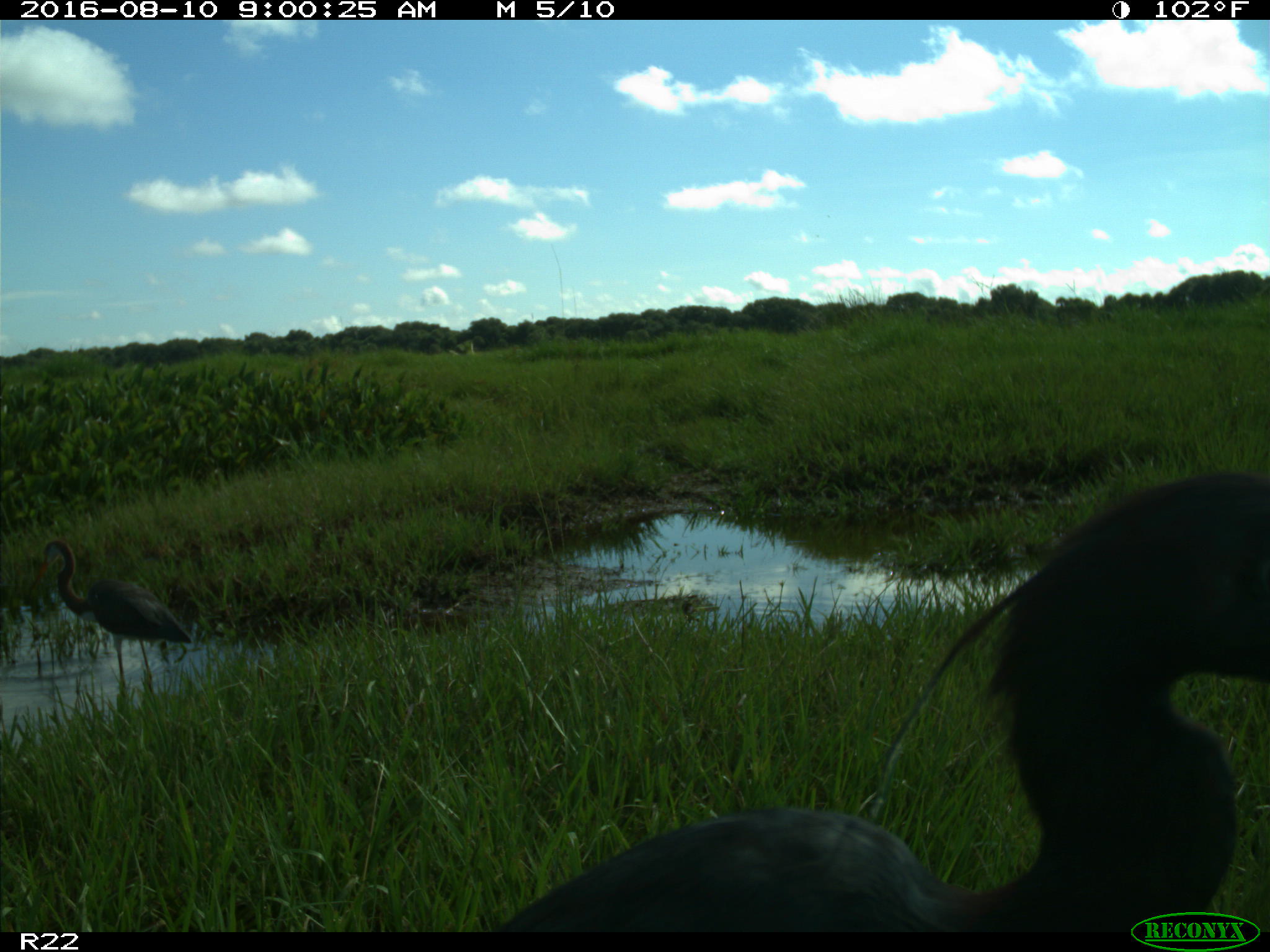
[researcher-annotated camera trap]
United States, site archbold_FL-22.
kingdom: Animalia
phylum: Chordata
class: Aves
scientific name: Aves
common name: birds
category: unidentified bird